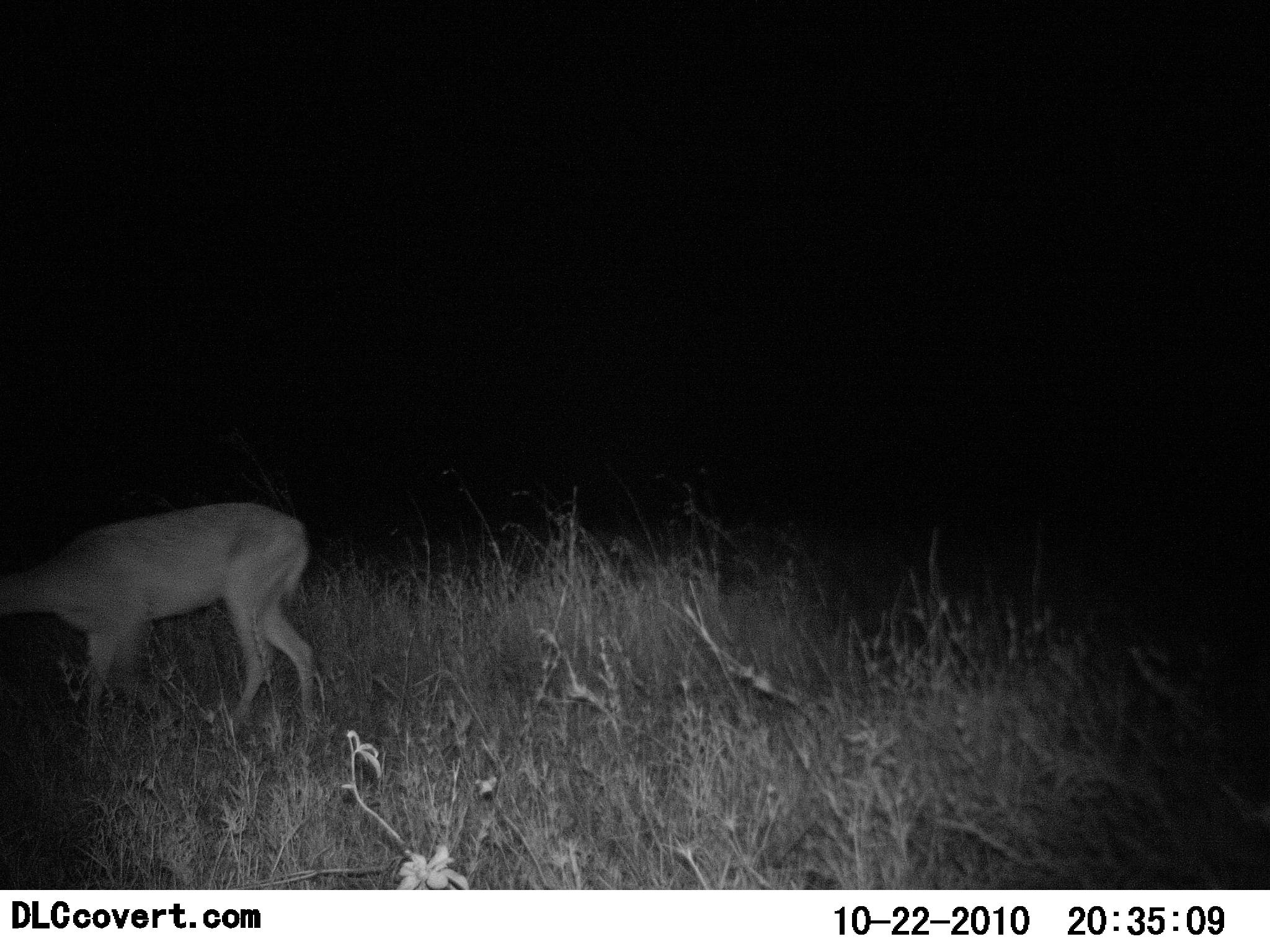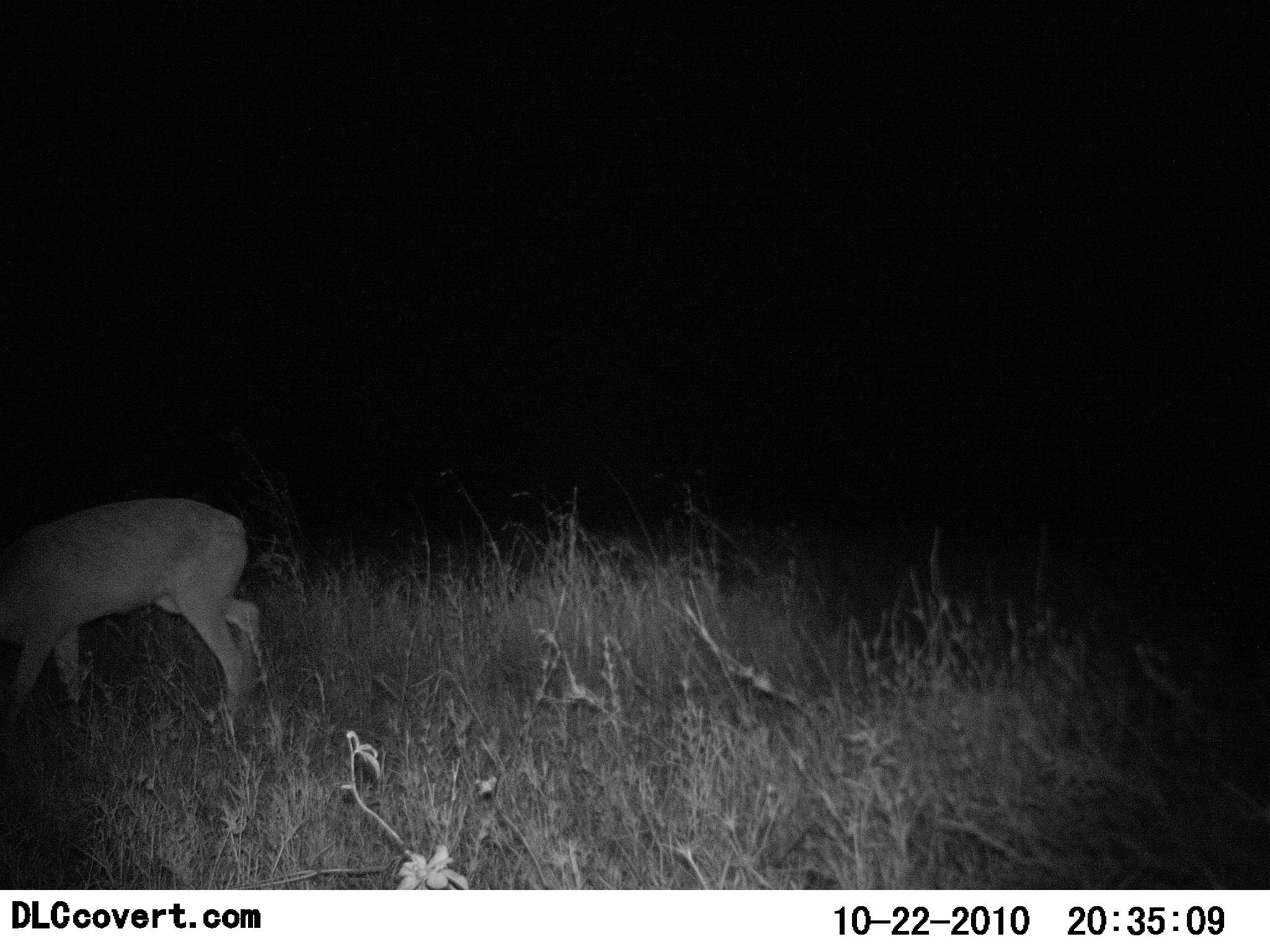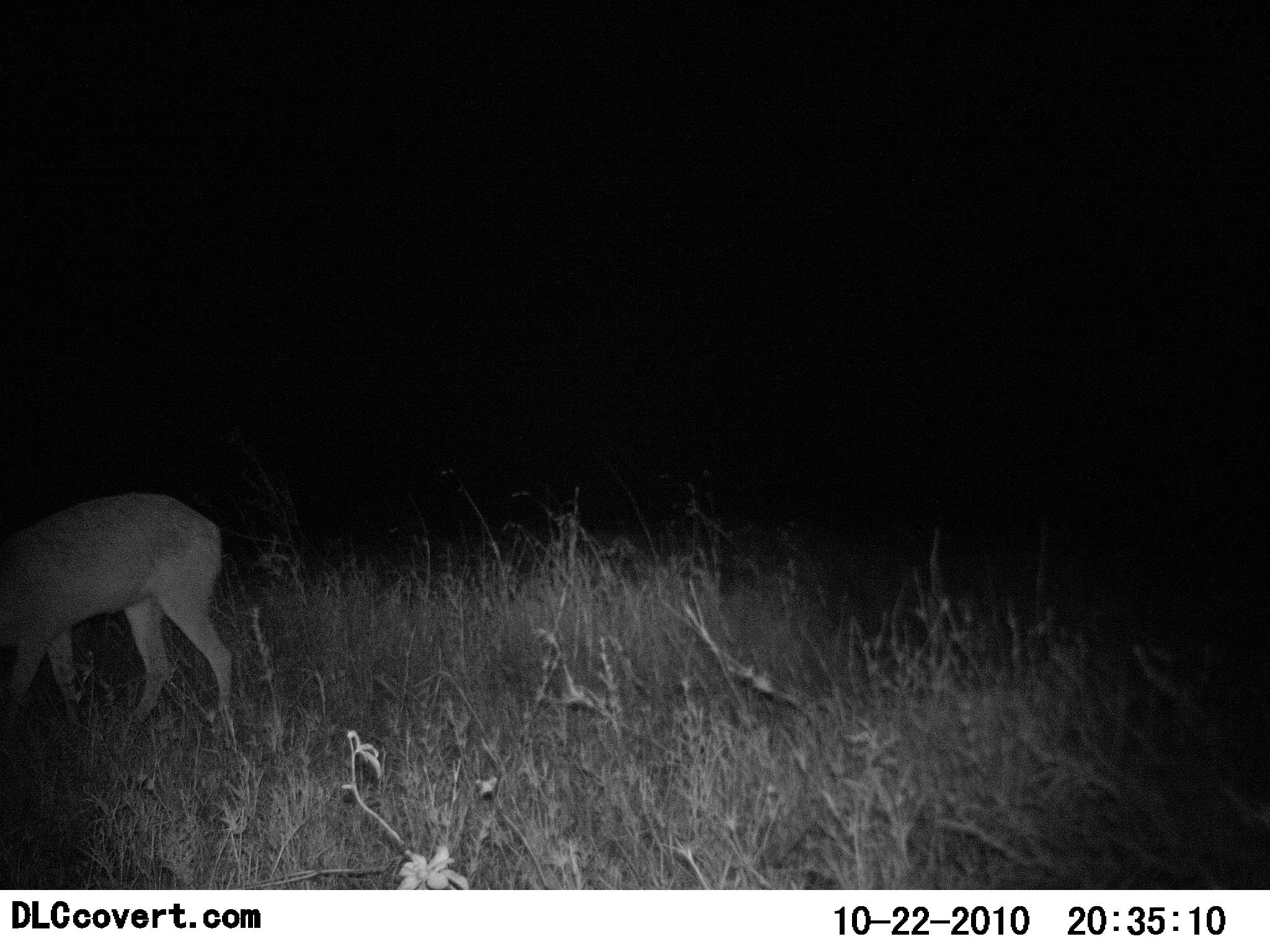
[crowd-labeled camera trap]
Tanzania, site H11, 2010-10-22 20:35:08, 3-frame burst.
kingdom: Animalia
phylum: Chordata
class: Mammalia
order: Artiodactyla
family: Bovidae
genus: Redunca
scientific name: Redunca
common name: reedbuck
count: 1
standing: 18%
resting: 0%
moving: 73%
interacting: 0%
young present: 0%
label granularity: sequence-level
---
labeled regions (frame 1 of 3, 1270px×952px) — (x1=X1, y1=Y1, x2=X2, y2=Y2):
animal: (x1=2, y1=498, x2=321, y2=736)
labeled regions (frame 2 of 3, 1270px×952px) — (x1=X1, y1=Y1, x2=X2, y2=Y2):
animal: (x1=2, y1=495, x2=269, y2=735)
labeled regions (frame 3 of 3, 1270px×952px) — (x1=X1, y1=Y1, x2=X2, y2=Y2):
animal: (x1=0, y1=488, x2=237, y2=728)